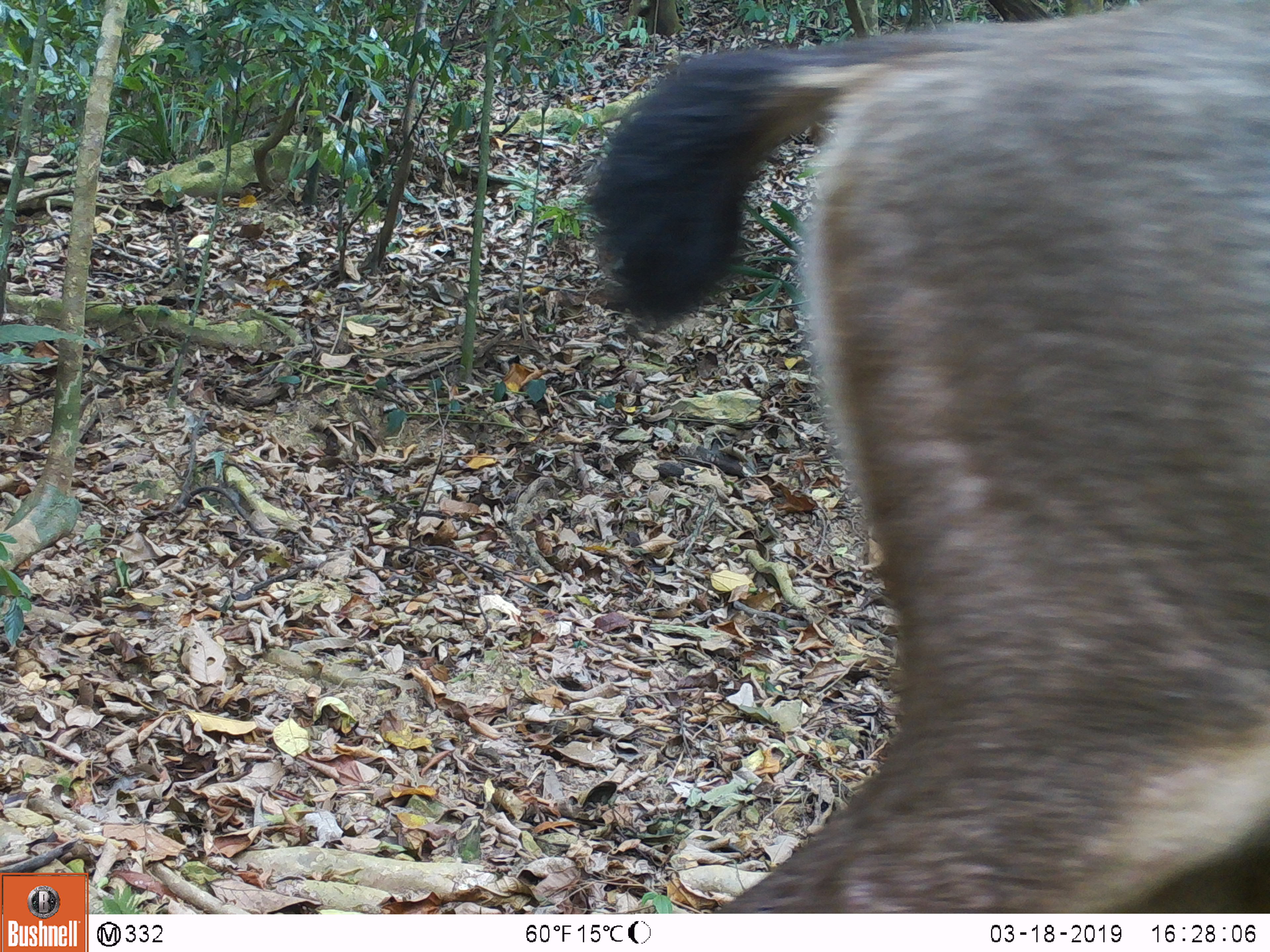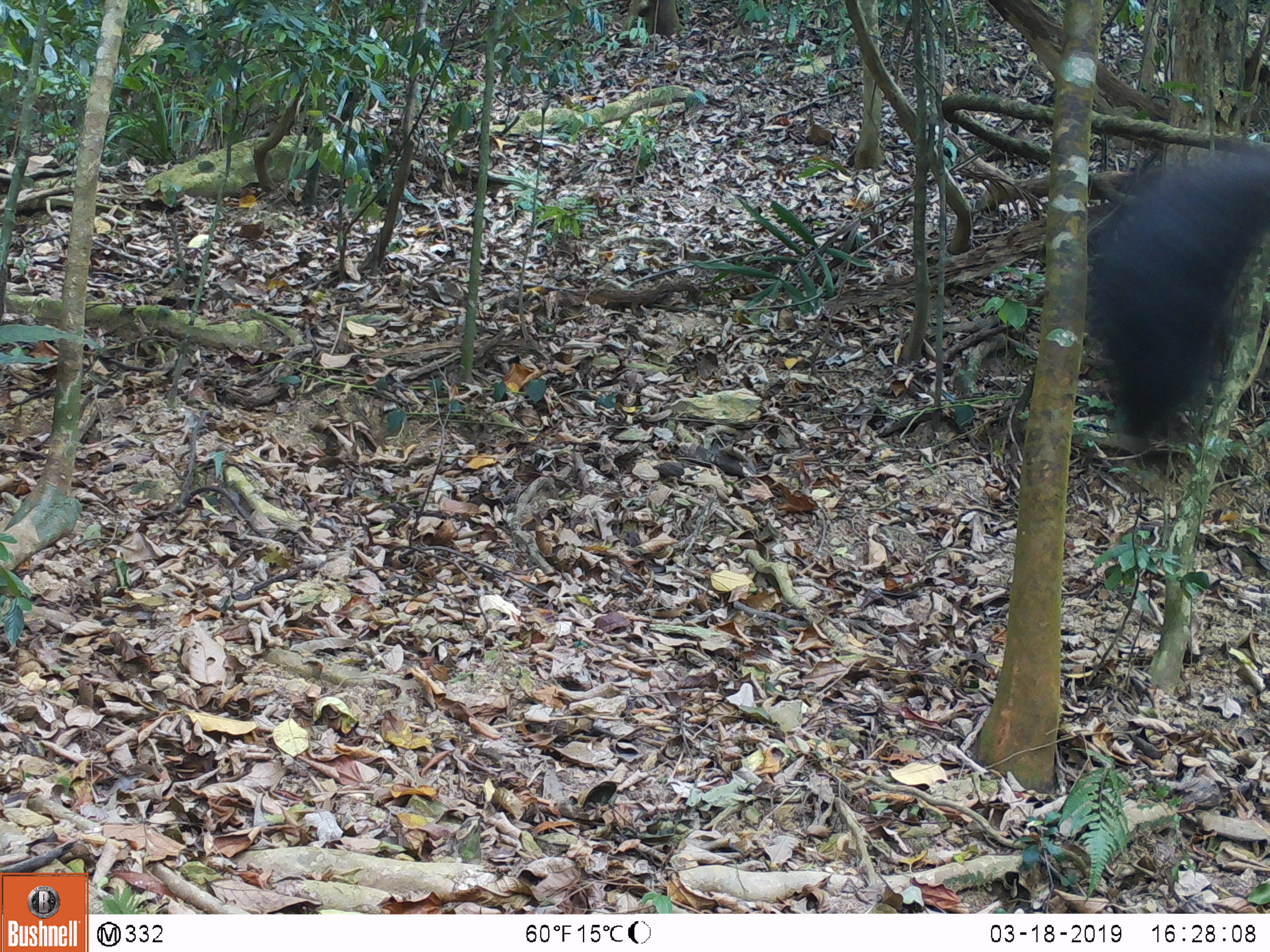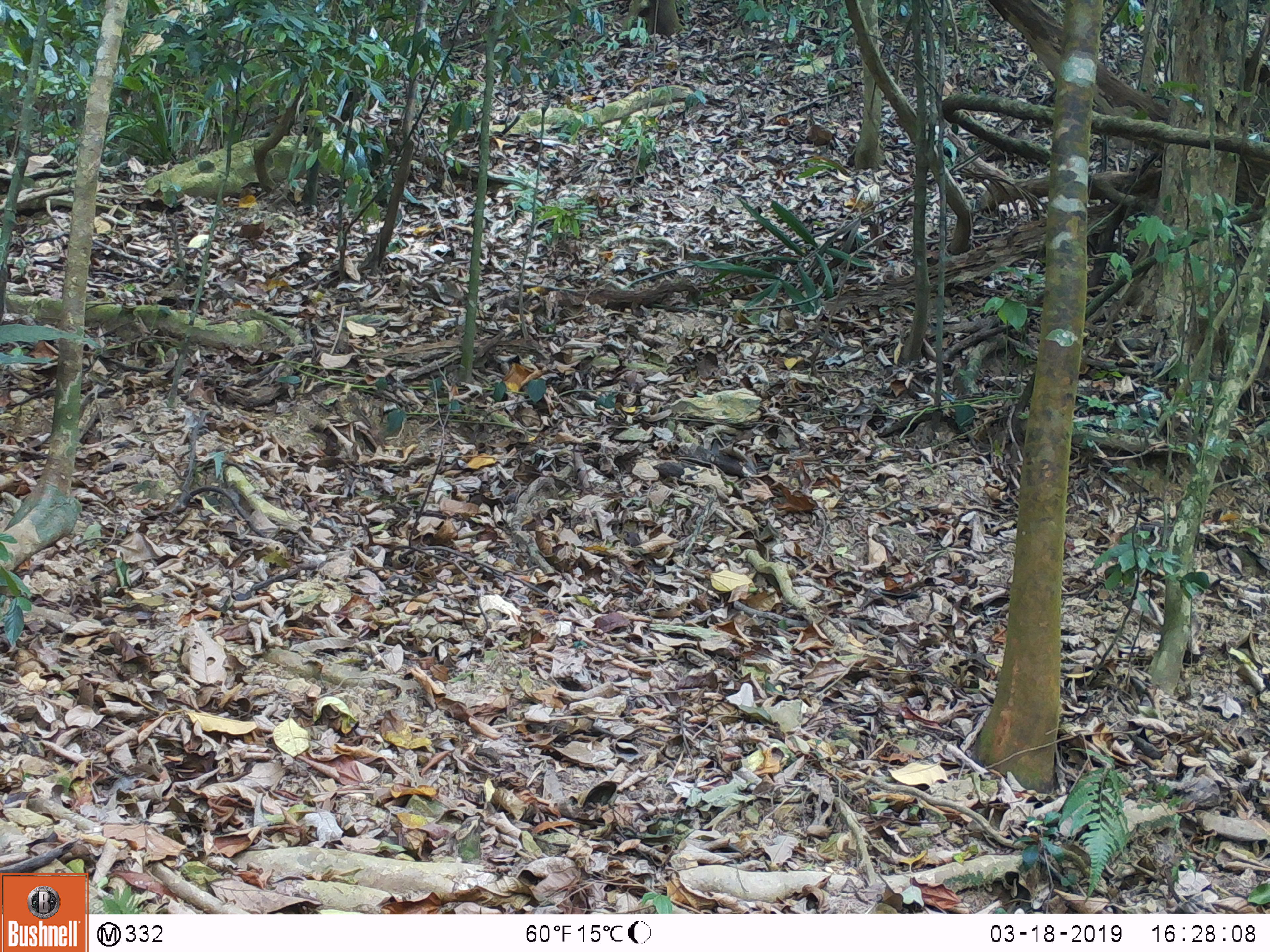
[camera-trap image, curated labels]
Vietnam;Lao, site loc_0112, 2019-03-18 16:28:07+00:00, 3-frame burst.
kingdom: Animalia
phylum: Chordata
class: Mammalia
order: Artiodactyla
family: Cervidae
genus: Rusa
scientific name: Rusa unicolor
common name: sambar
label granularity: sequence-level